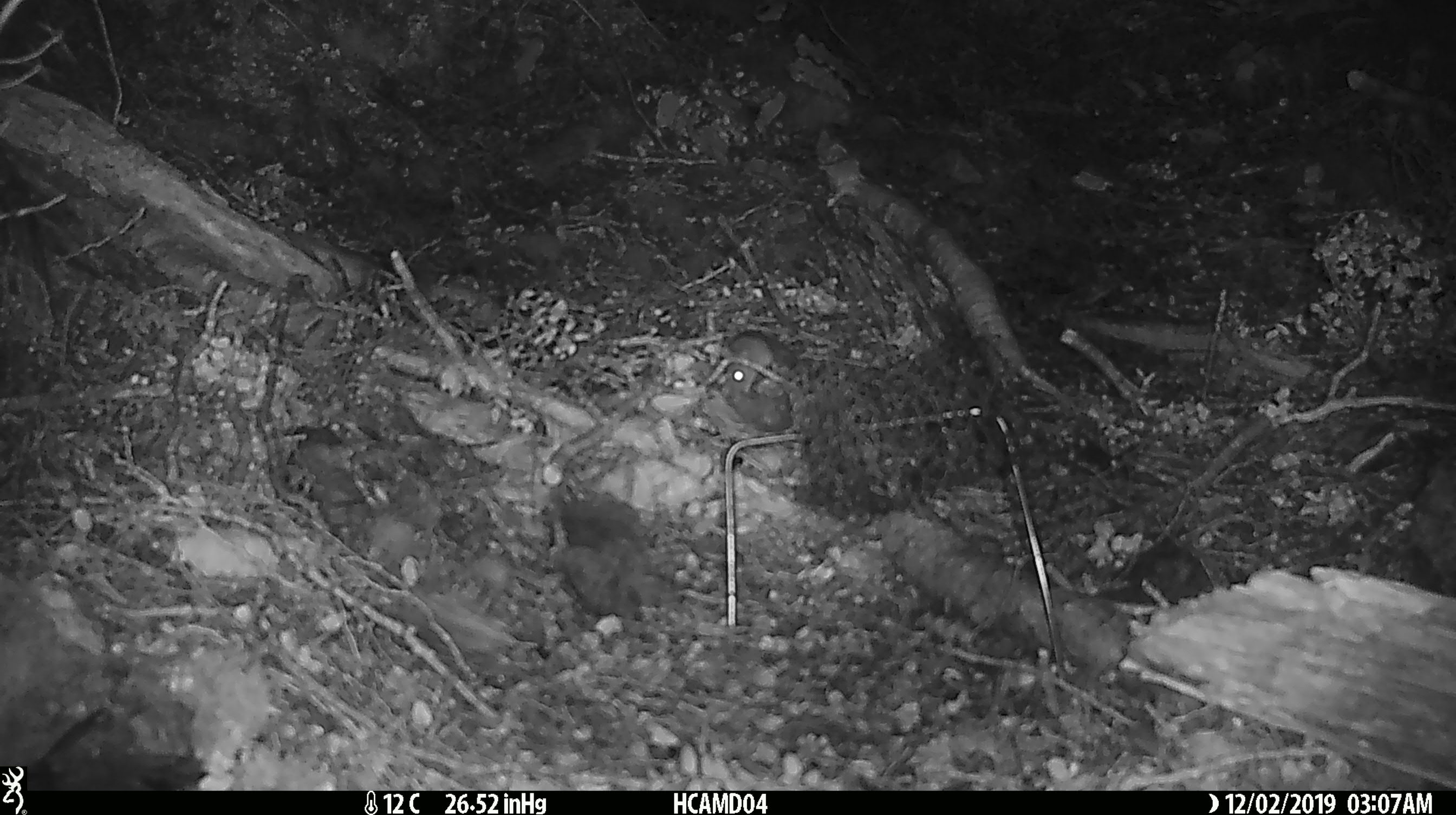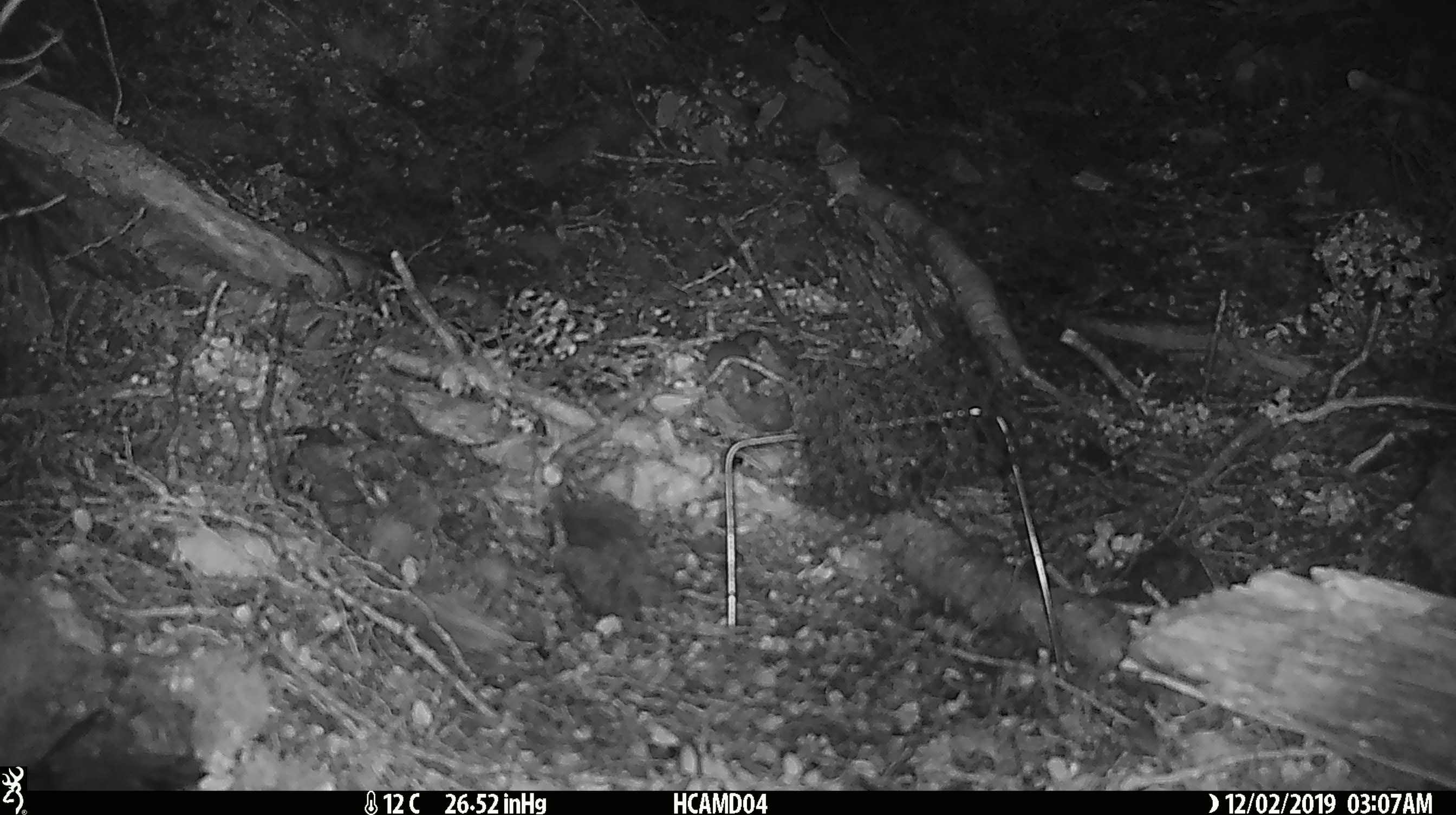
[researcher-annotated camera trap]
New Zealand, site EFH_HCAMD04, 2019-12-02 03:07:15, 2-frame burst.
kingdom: Animalia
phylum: Chordata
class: Mammalia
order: Rodentia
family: Muridae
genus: Mus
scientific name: Mus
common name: mouse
Mouse (Mus).